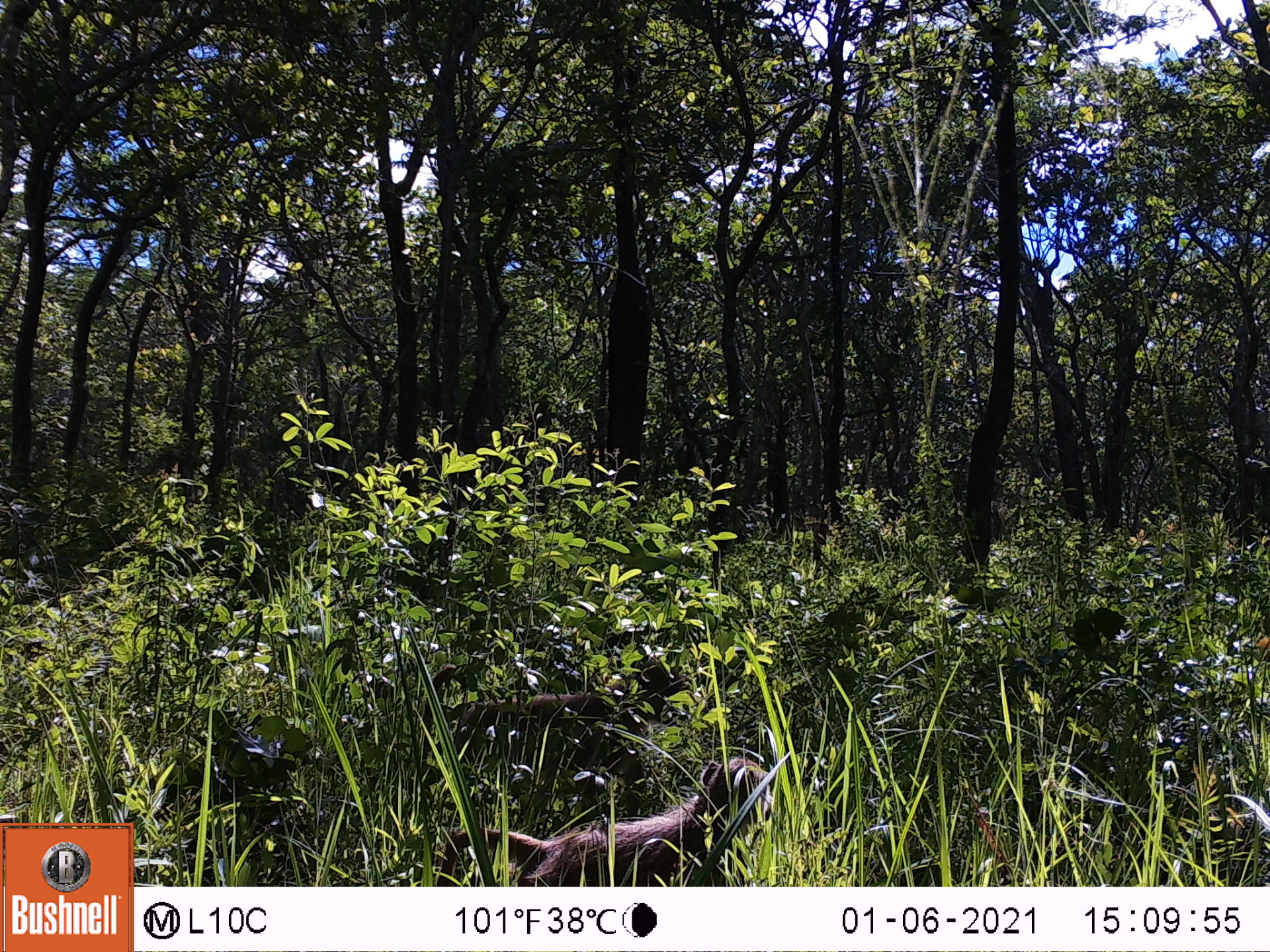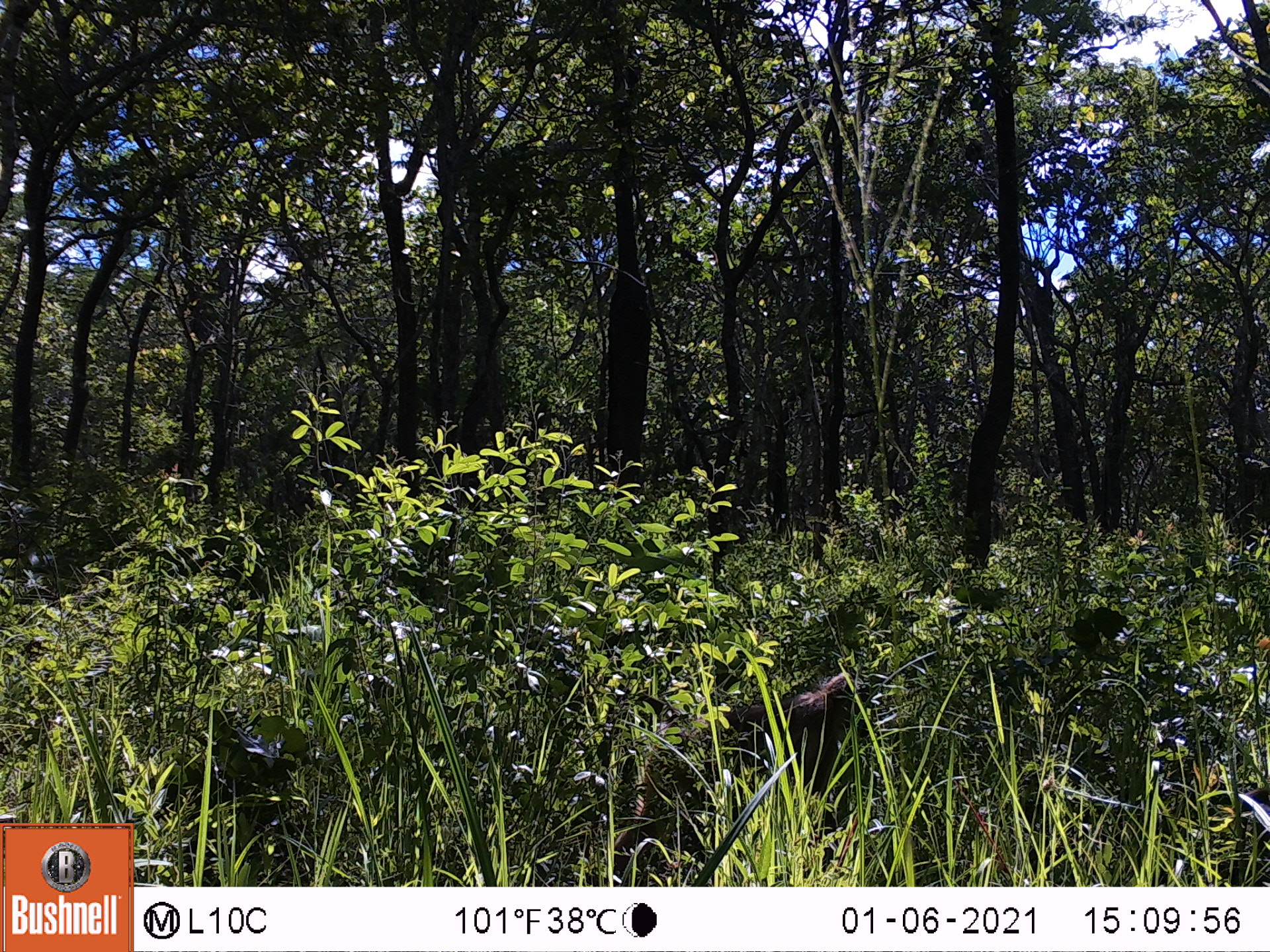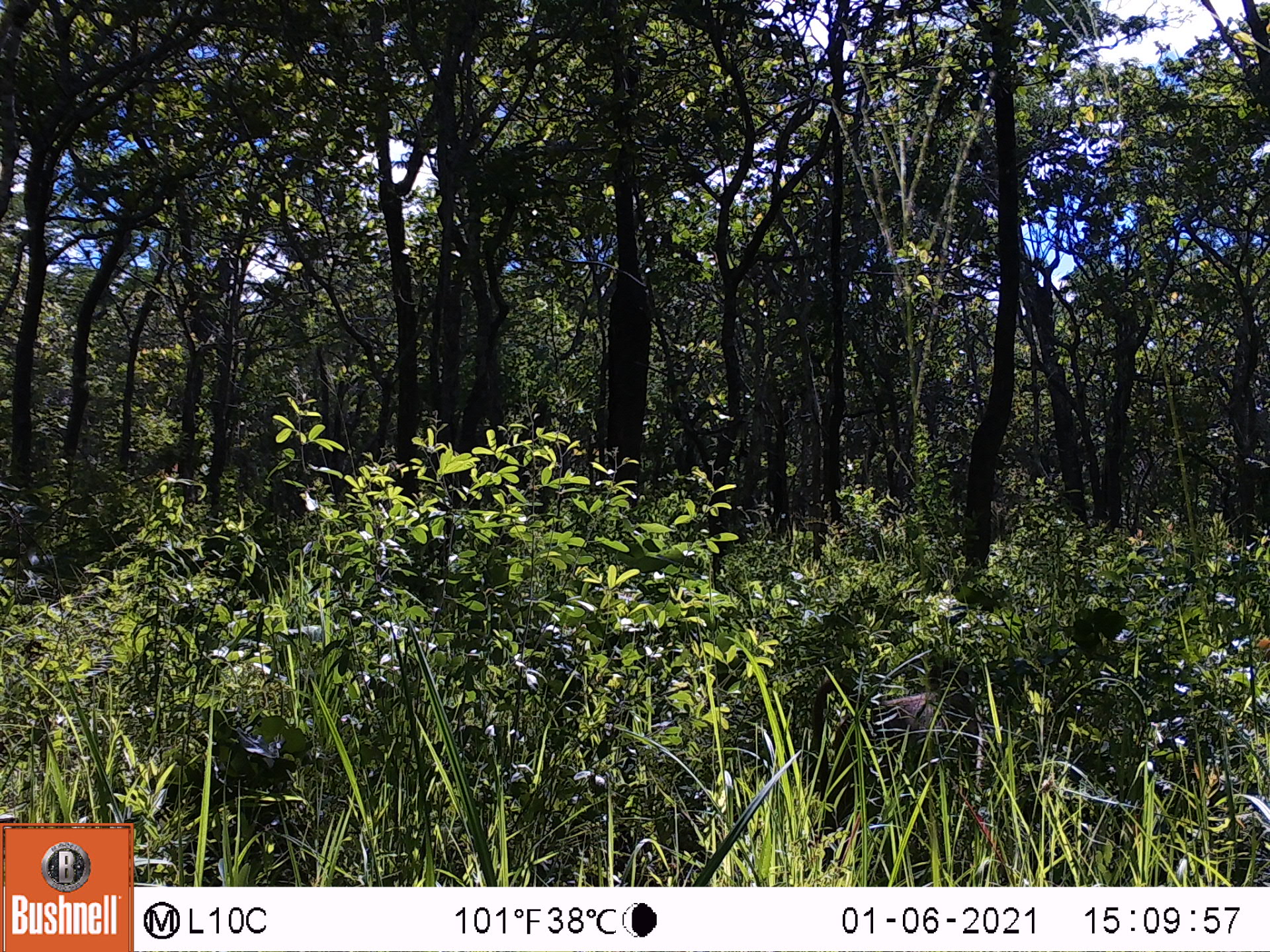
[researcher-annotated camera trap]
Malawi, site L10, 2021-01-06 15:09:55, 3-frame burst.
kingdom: Animalia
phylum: Chordata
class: Mammalia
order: Primates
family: Cercopithecidae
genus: Papio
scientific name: Papio cynocephalus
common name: yellow baboon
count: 2